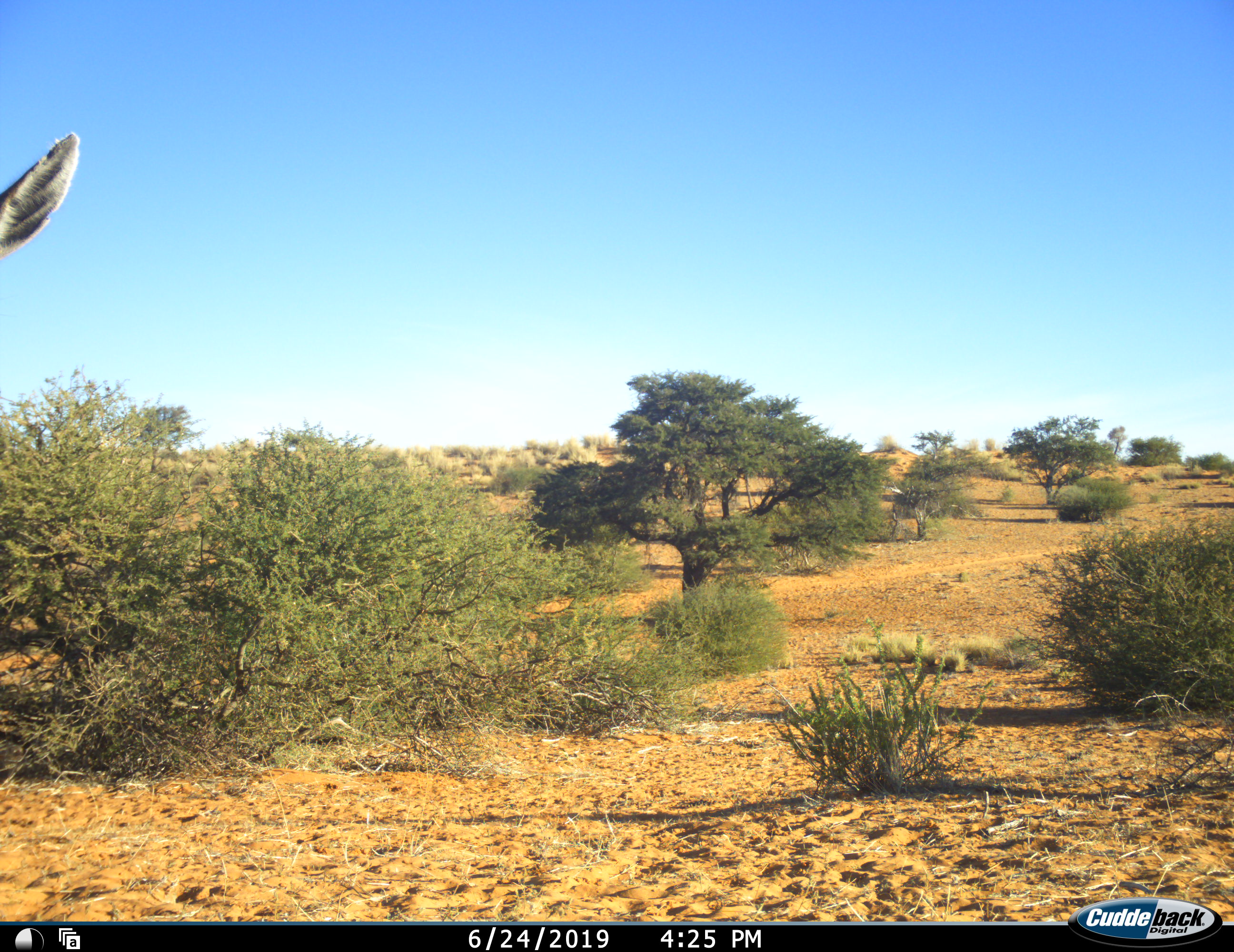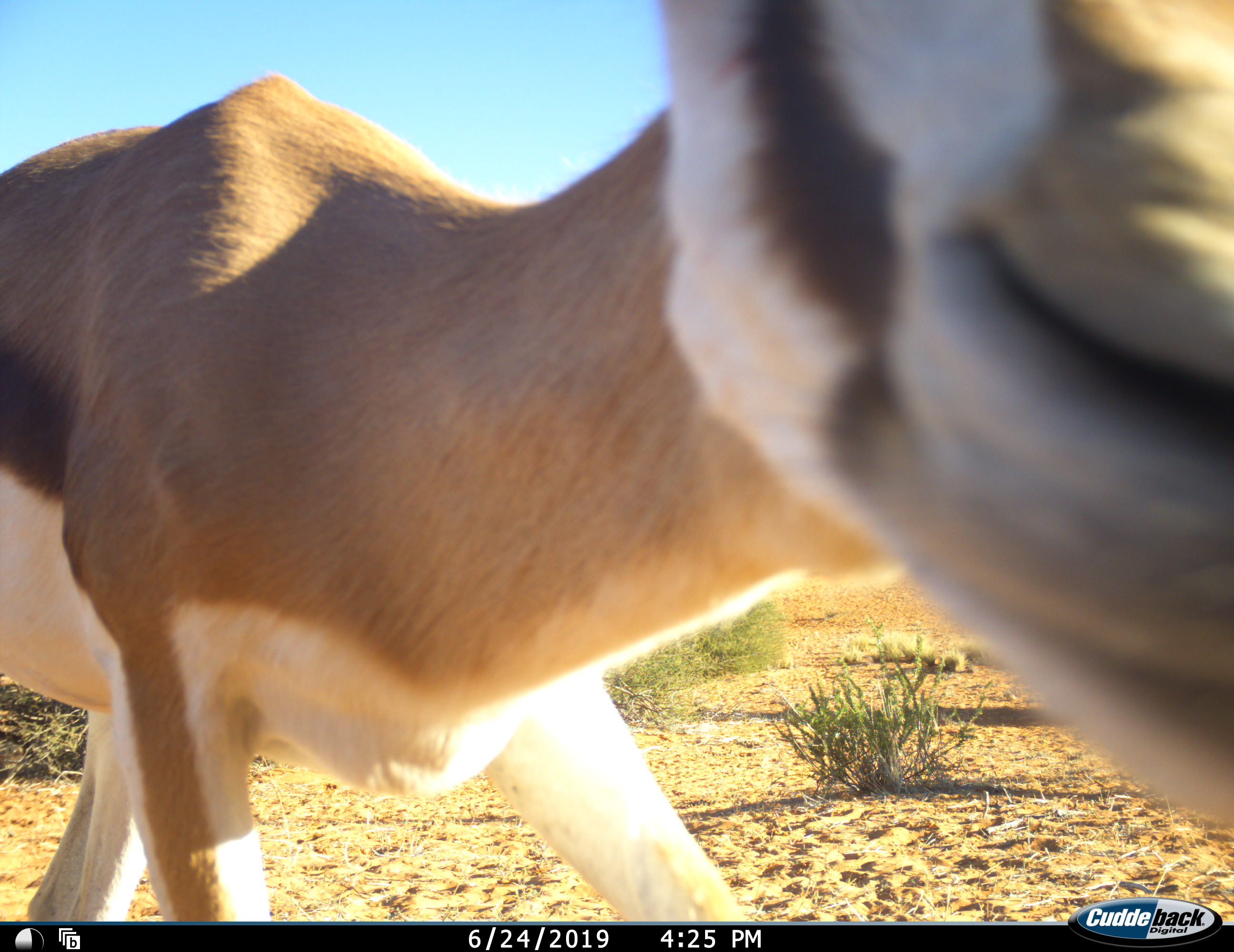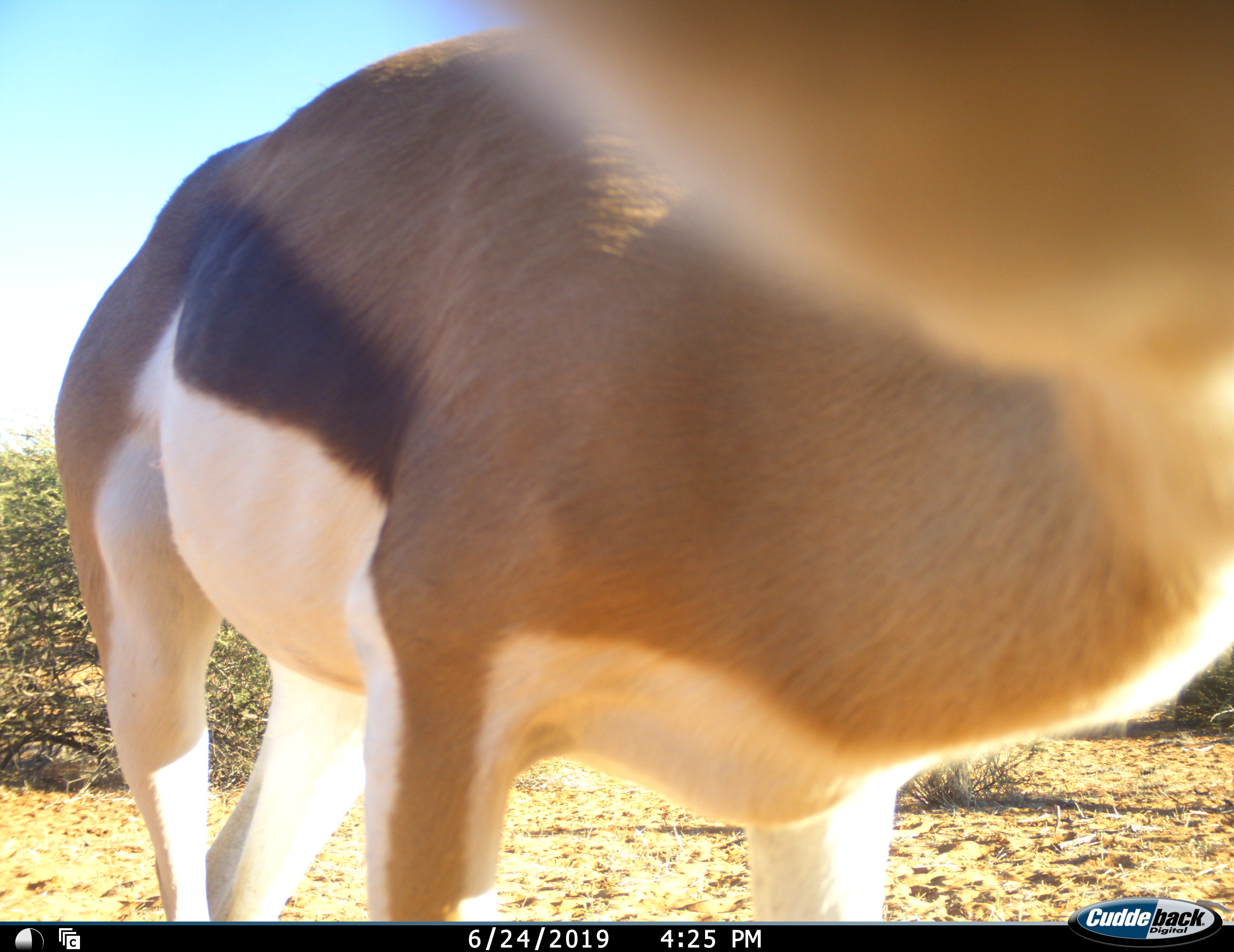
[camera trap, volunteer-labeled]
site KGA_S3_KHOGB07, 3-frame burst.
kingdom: Animalia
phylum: Chordata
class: Mammalia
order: Artiodactyla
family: Bovidae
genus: Antidorcas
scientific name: Antidorcas marsupialis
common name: springbok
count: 1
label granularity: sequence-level